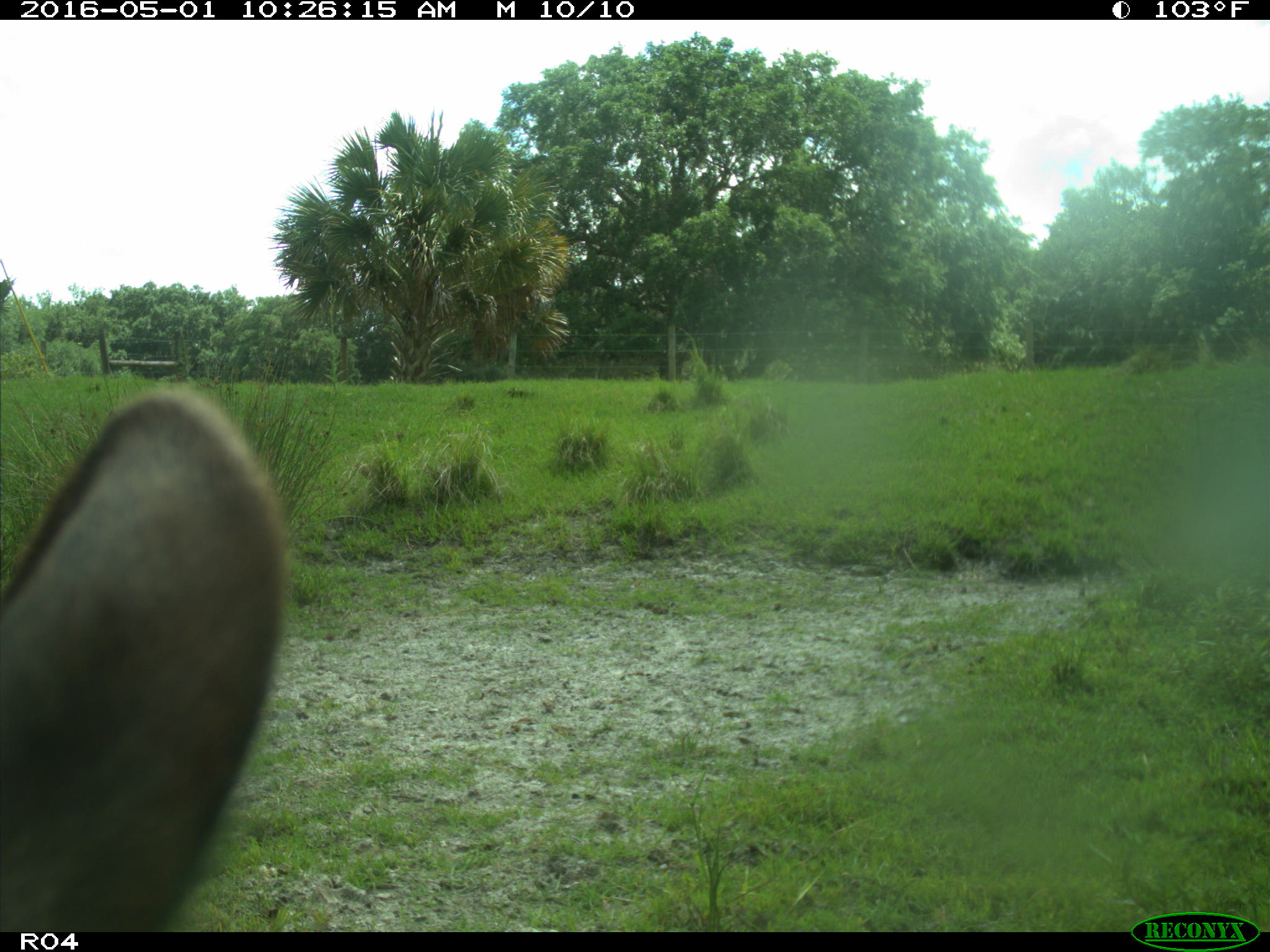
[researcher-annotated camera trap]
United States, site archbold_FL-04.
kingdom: Animalia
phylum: Chordata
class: Mammalia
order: Artiodactyla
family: Bovidae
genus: Bos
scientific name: Bos taurus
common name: domestic cow